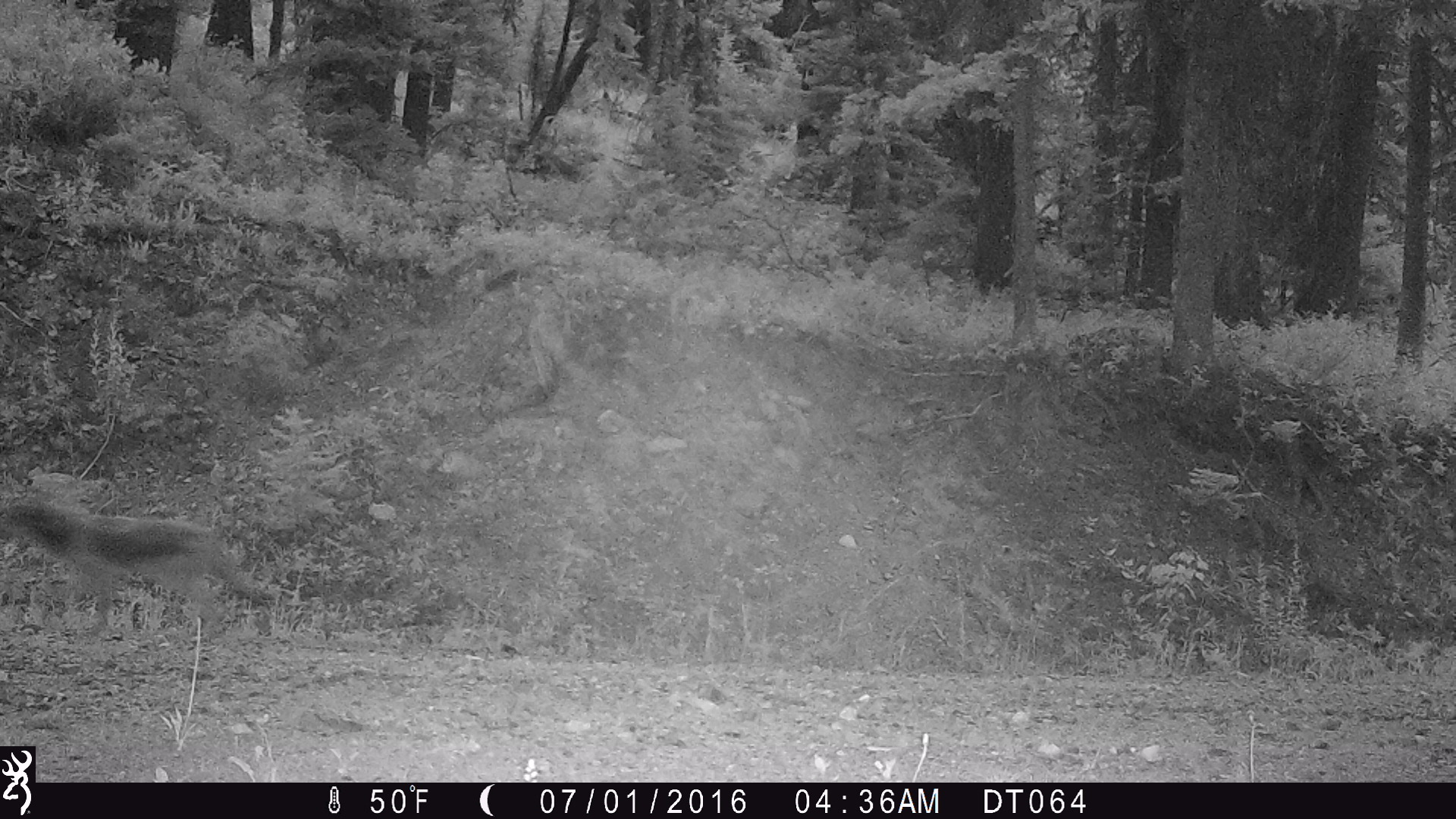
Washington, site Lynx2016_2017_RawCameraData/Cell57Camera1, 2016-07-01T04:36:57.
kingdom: Animalia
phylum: Chordata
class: Mammalia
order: Carnivora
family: Canidae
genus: Canis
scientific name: Canis latrans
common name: coyote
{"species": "Canis latrans (coyote)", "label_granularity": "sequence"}